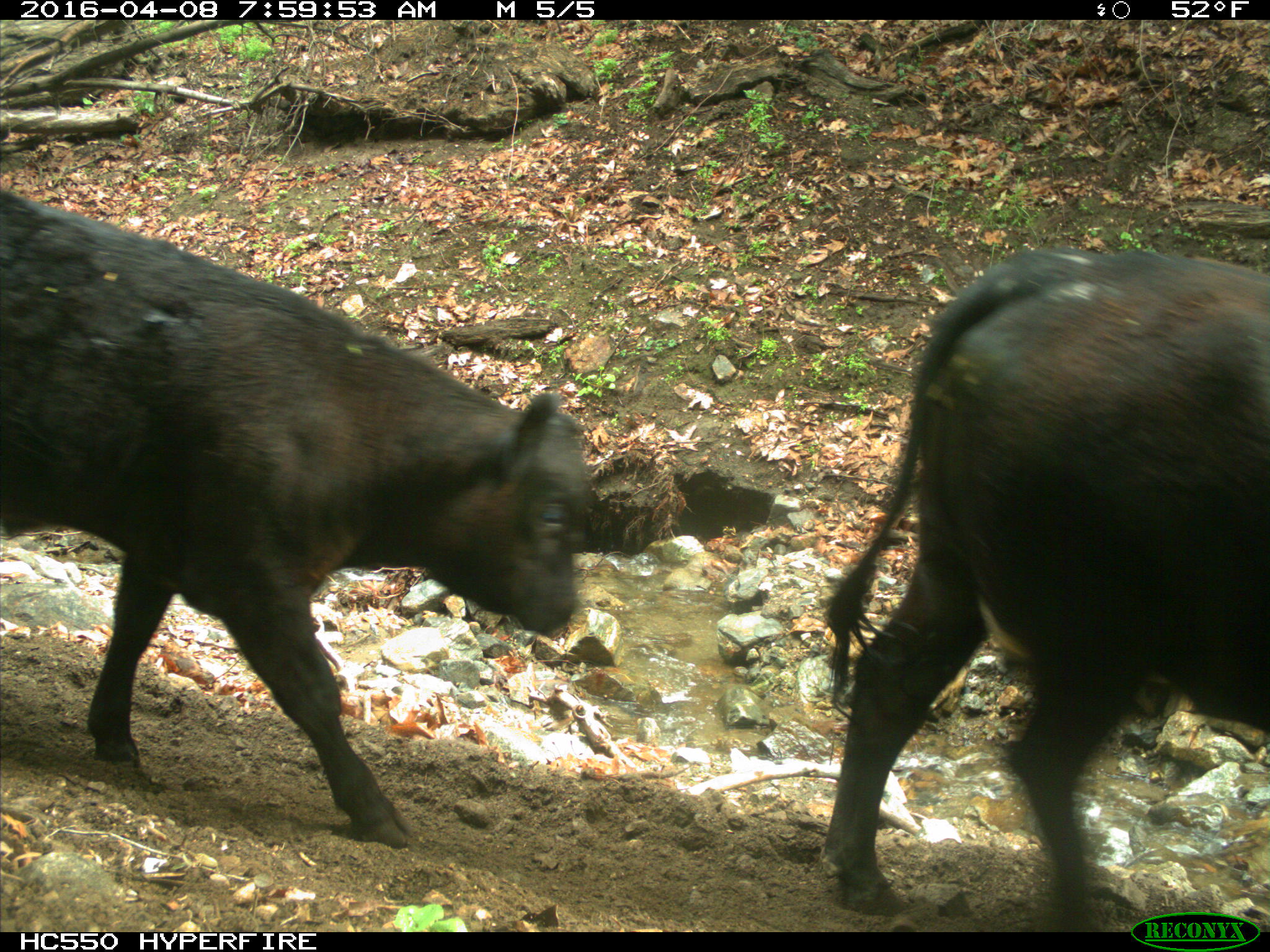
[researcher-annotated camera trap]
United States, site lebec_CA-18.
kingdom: Animalia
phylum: Chordata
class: Mammalia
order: Artiodactyla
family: Bovidae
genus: Bos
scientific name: Bos taurus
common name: domestic cow